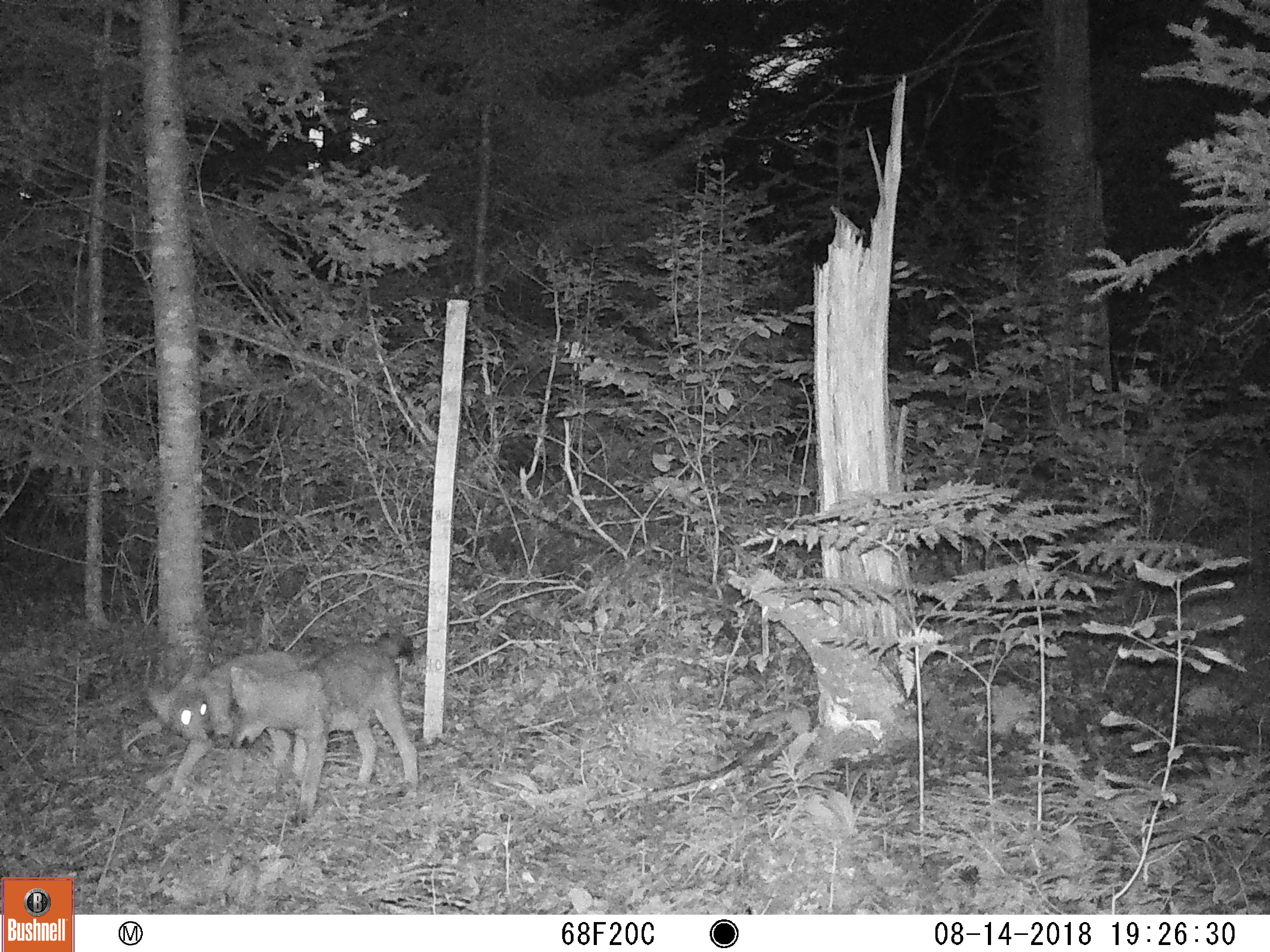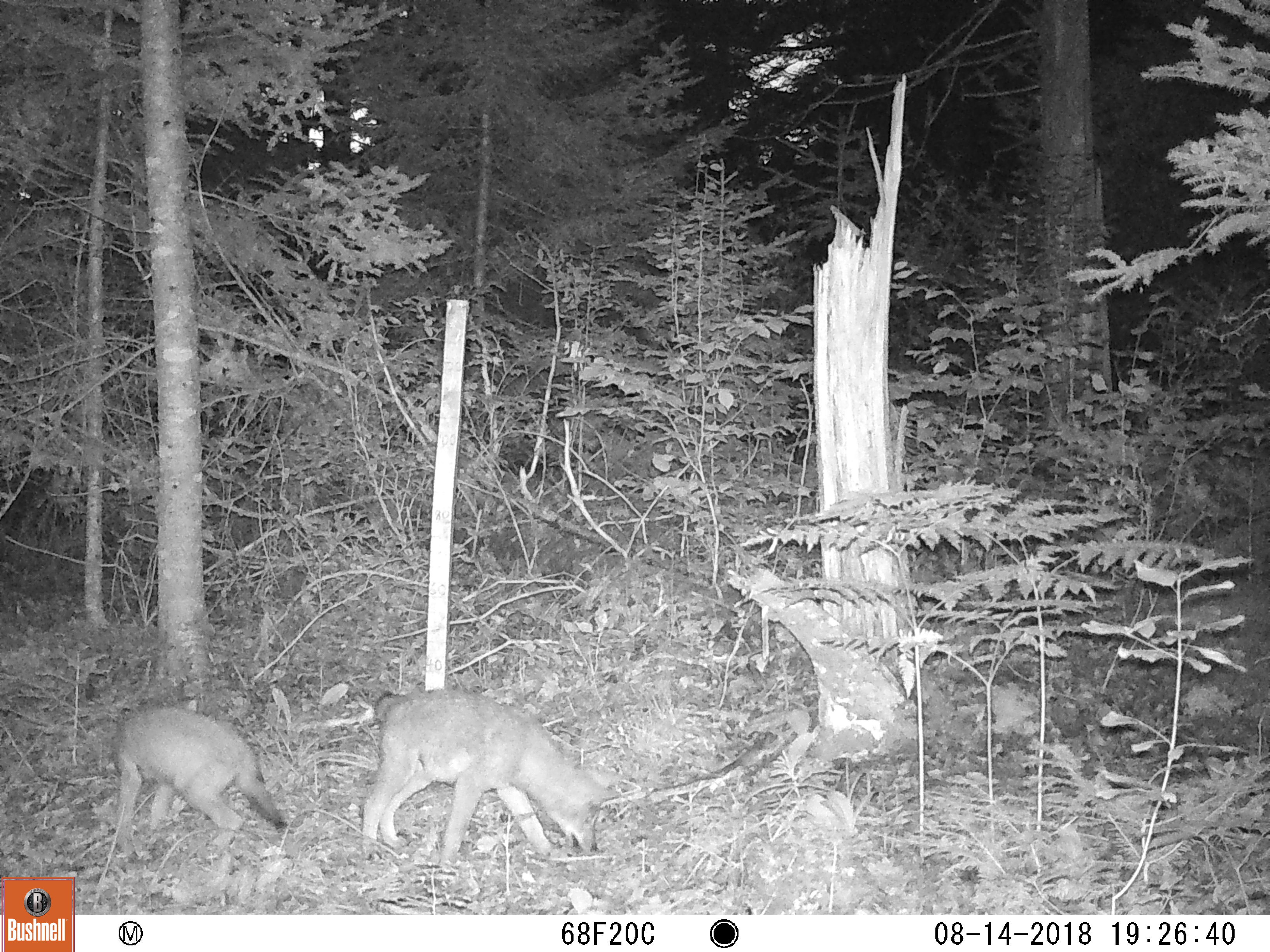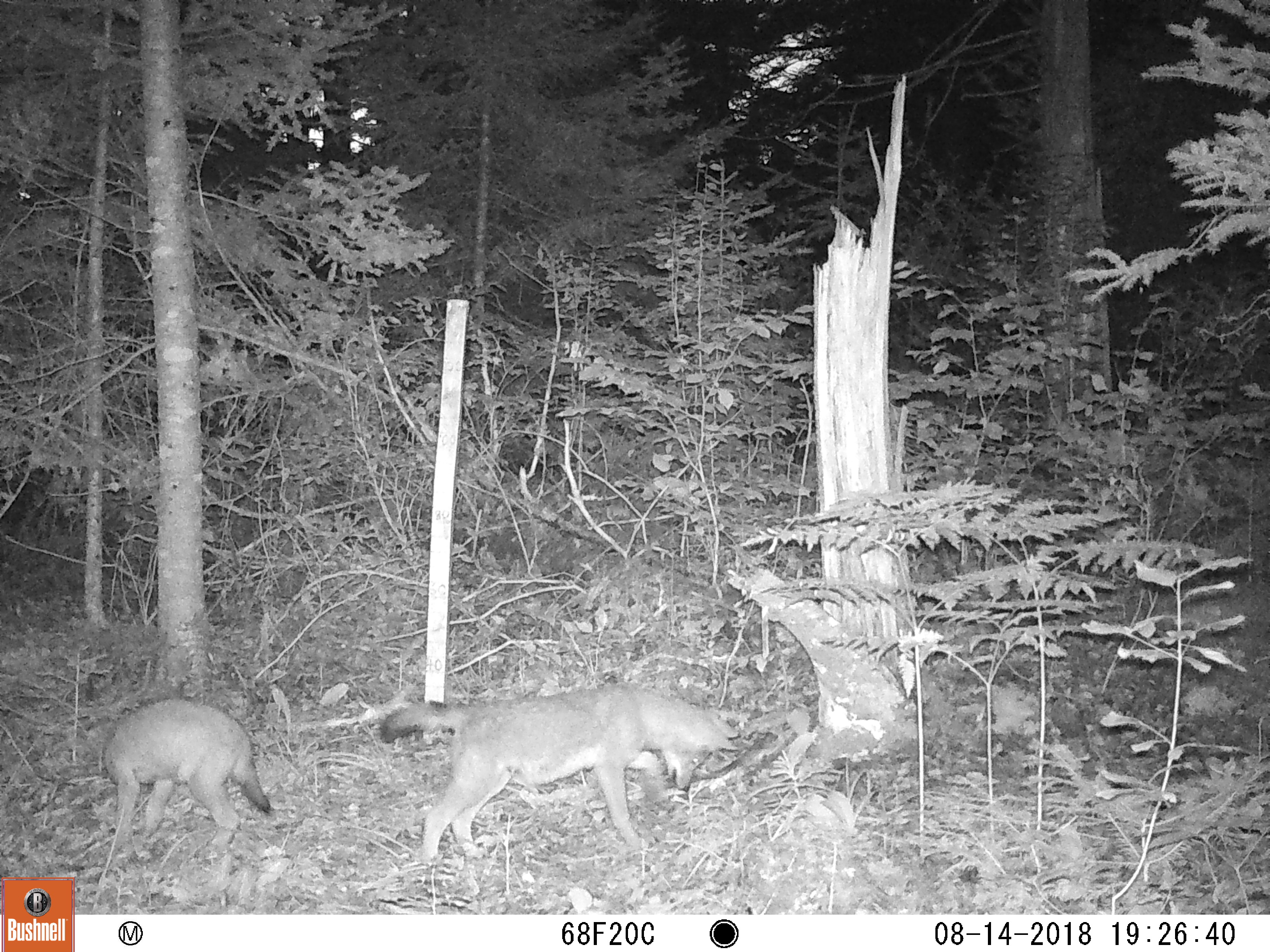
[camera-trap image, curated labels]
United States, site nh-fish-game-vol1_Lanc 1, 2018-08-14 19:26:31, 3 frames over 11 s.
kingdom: Animalia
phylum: Chordata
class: Mammalia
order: Carnivora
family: Canidae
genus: Canis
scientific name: Canis latrans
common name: coyote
Coyote (Canis latrans).